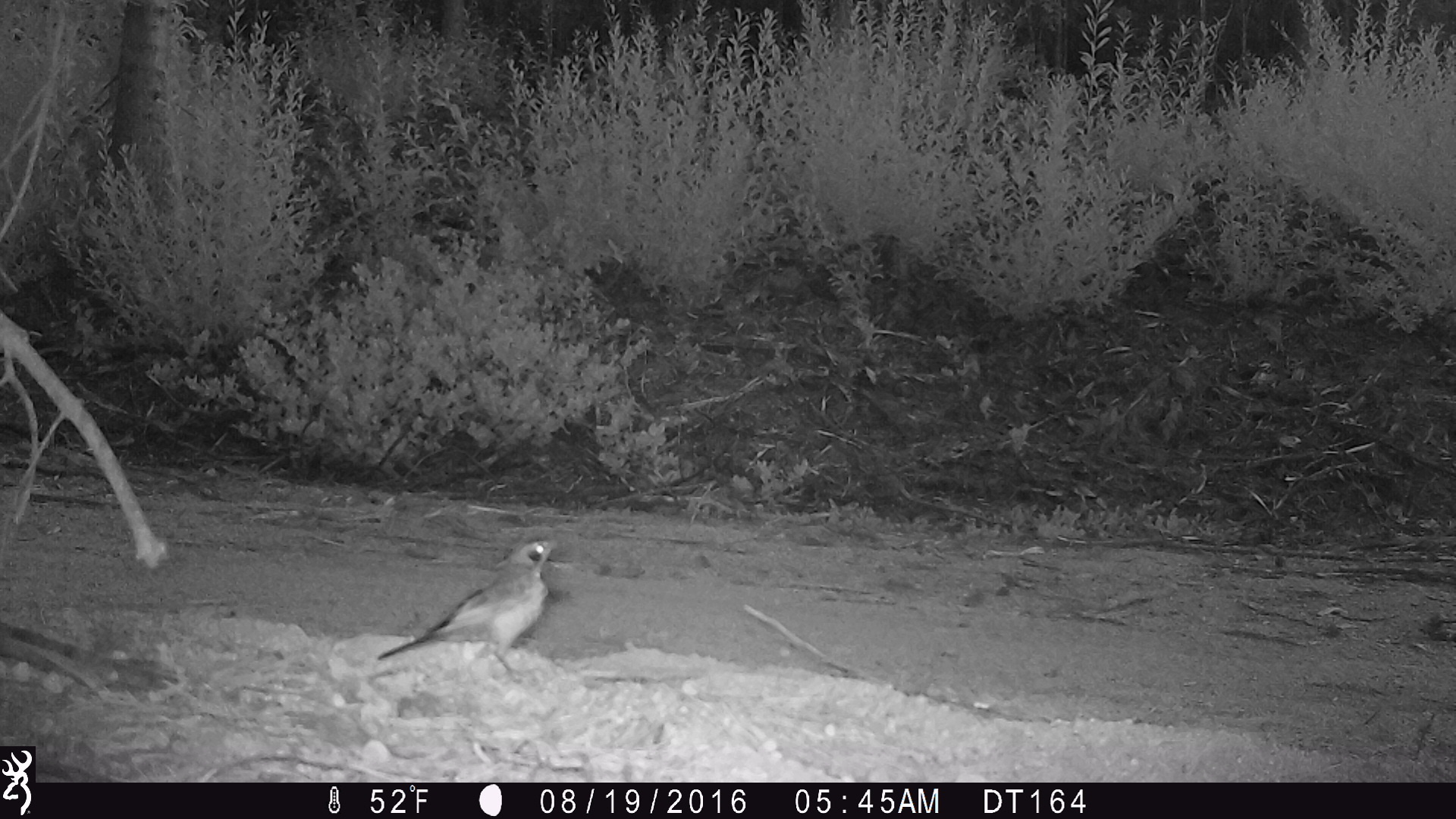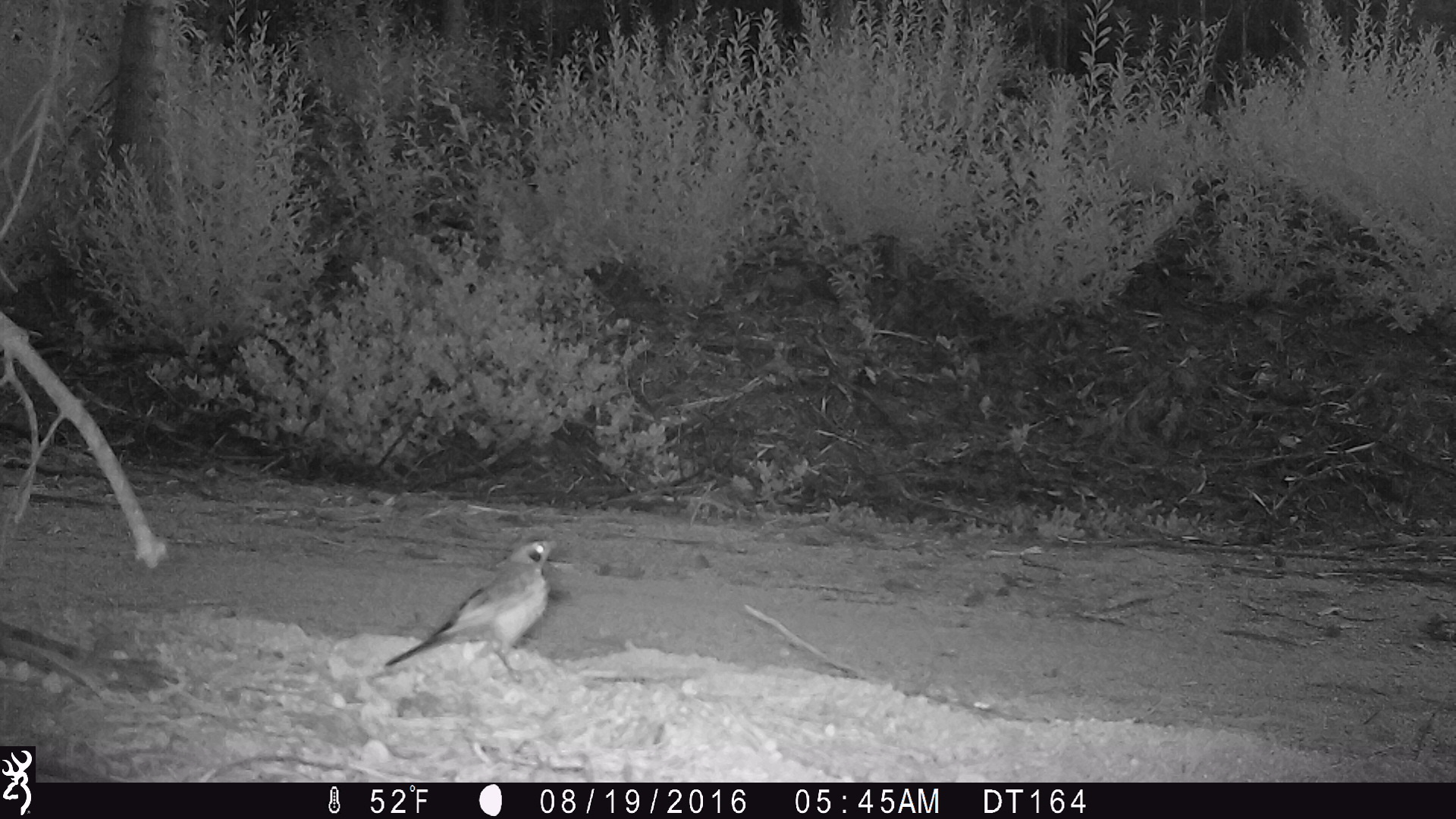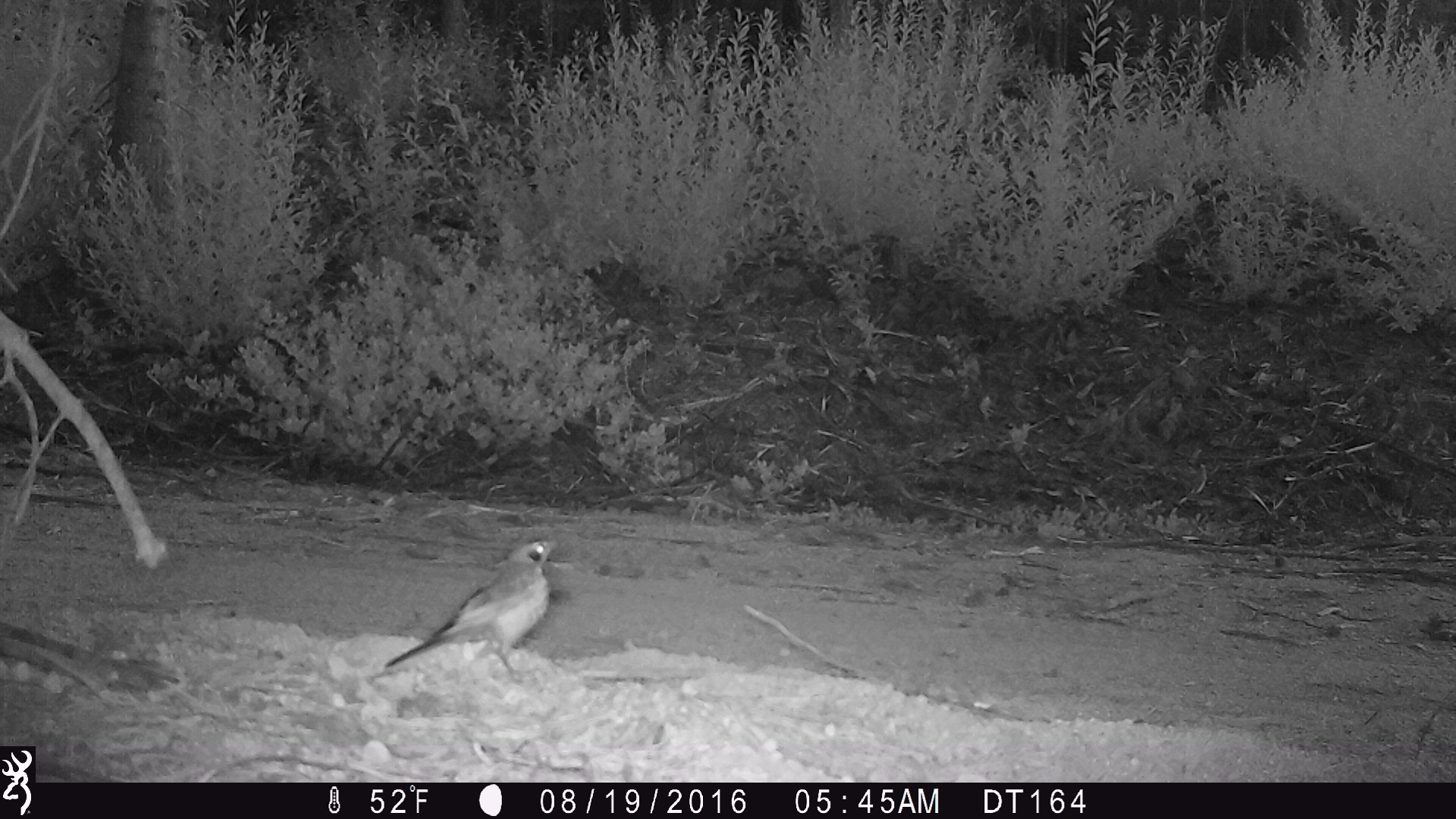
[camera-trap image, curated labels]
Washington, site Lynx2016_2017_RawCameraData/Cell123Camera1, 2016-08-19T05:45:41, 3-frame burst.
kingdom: Animalia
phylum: Chordata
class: Aves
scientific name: Aves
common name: birds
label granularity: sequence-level